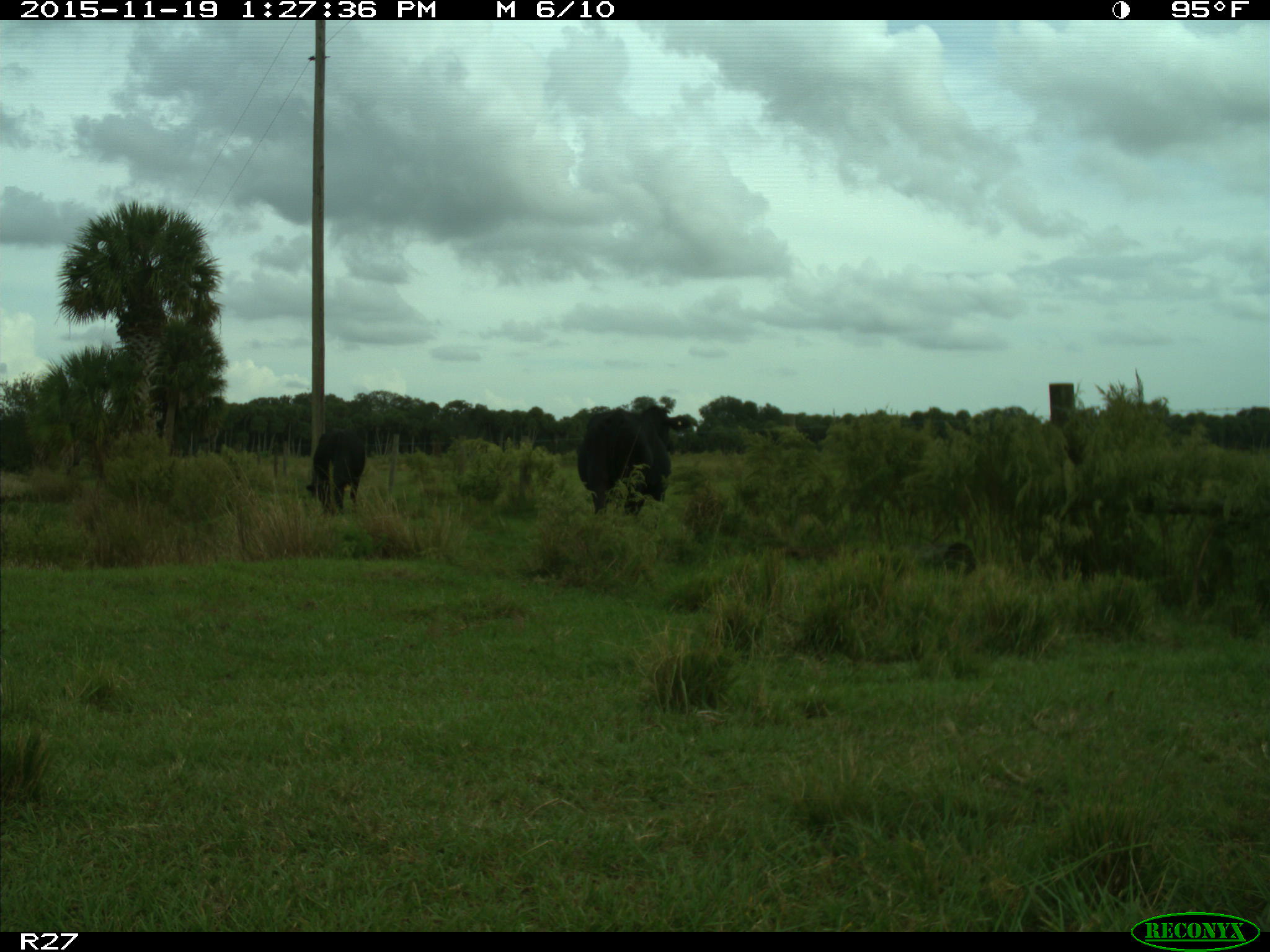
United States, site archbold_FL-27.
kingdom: Animalia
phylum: Chordata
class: Mammalia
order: Artiodactyla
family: Bovidae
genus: Bos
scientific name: Bos taurus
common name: domestic cow